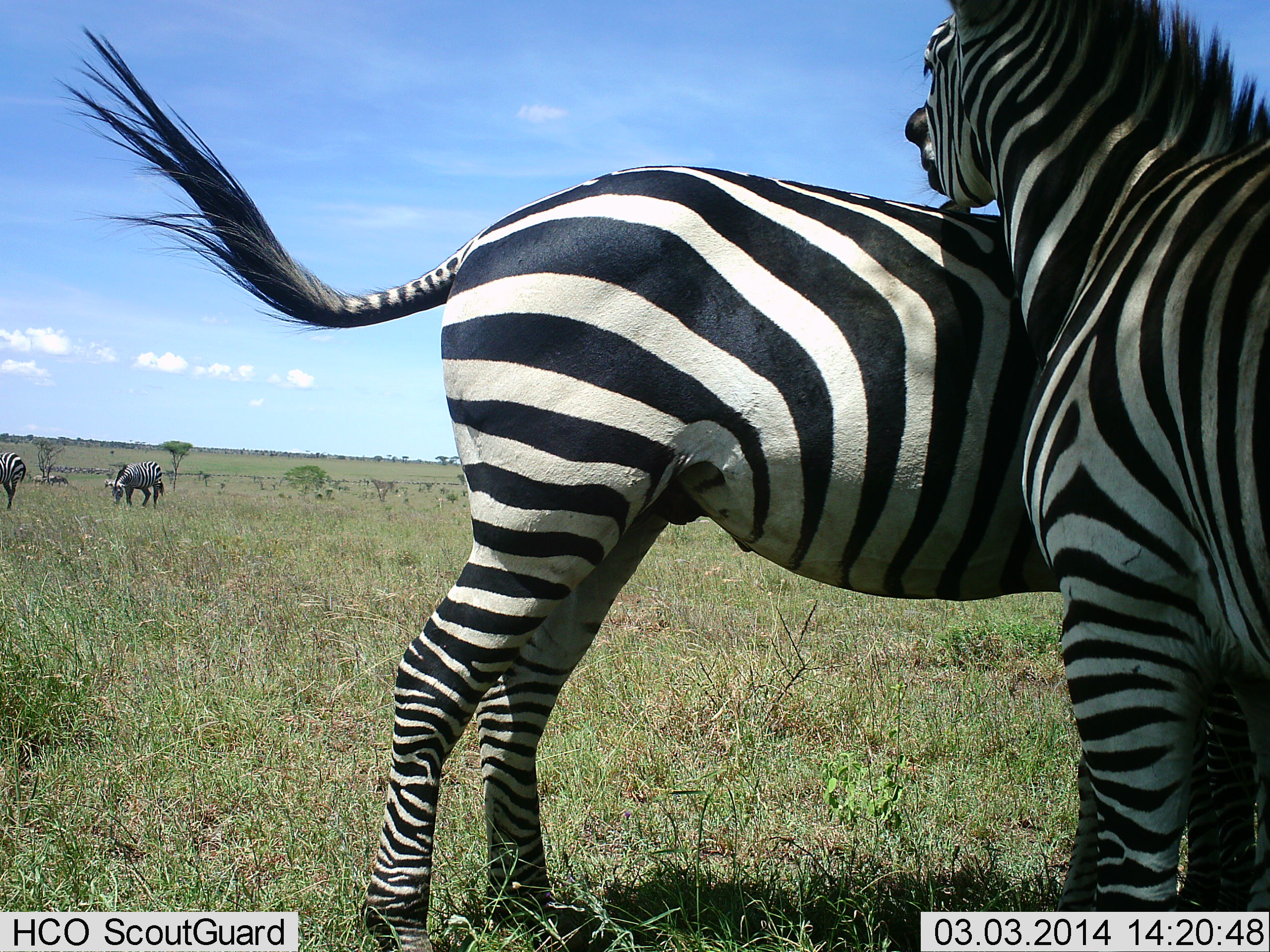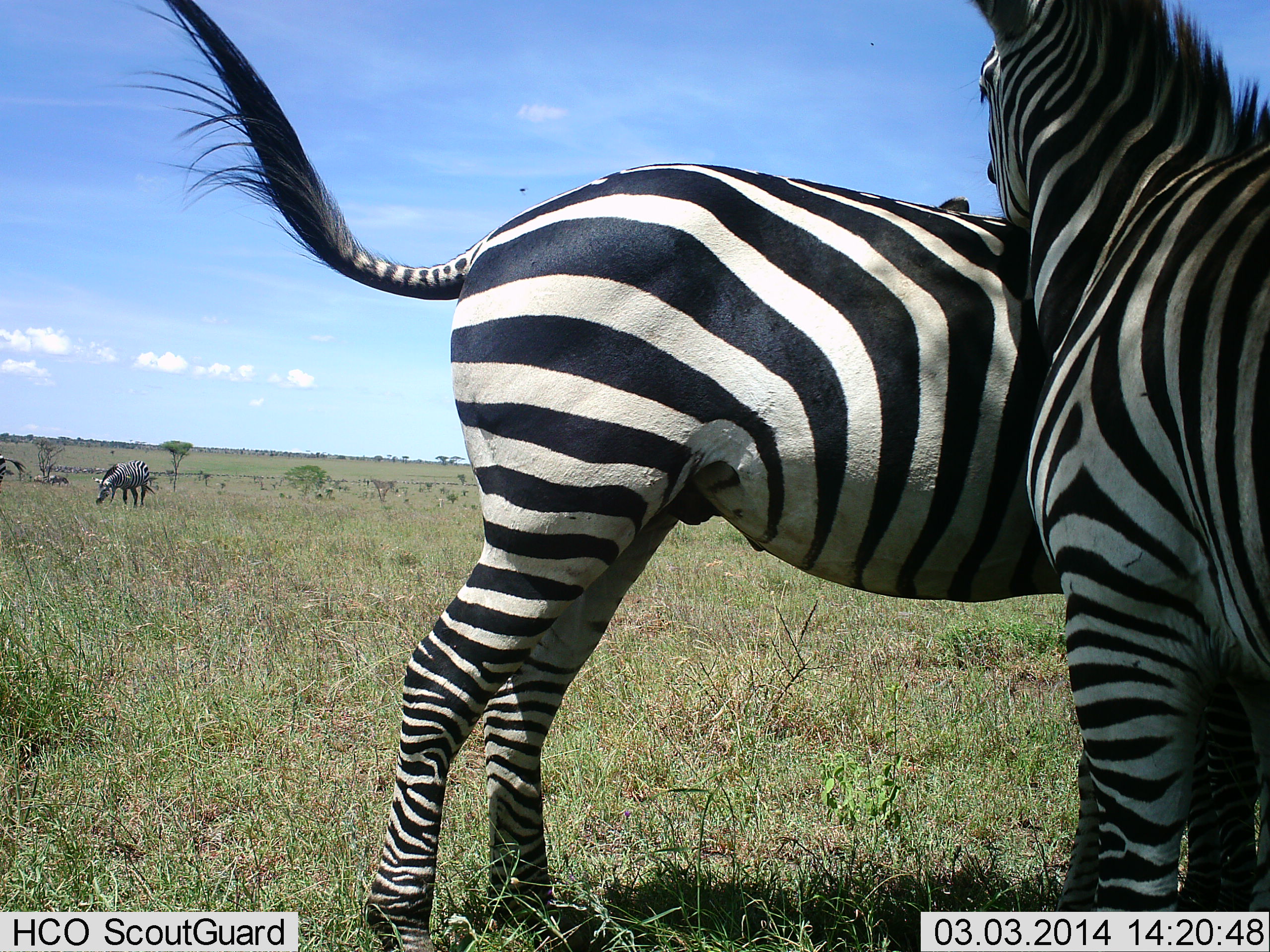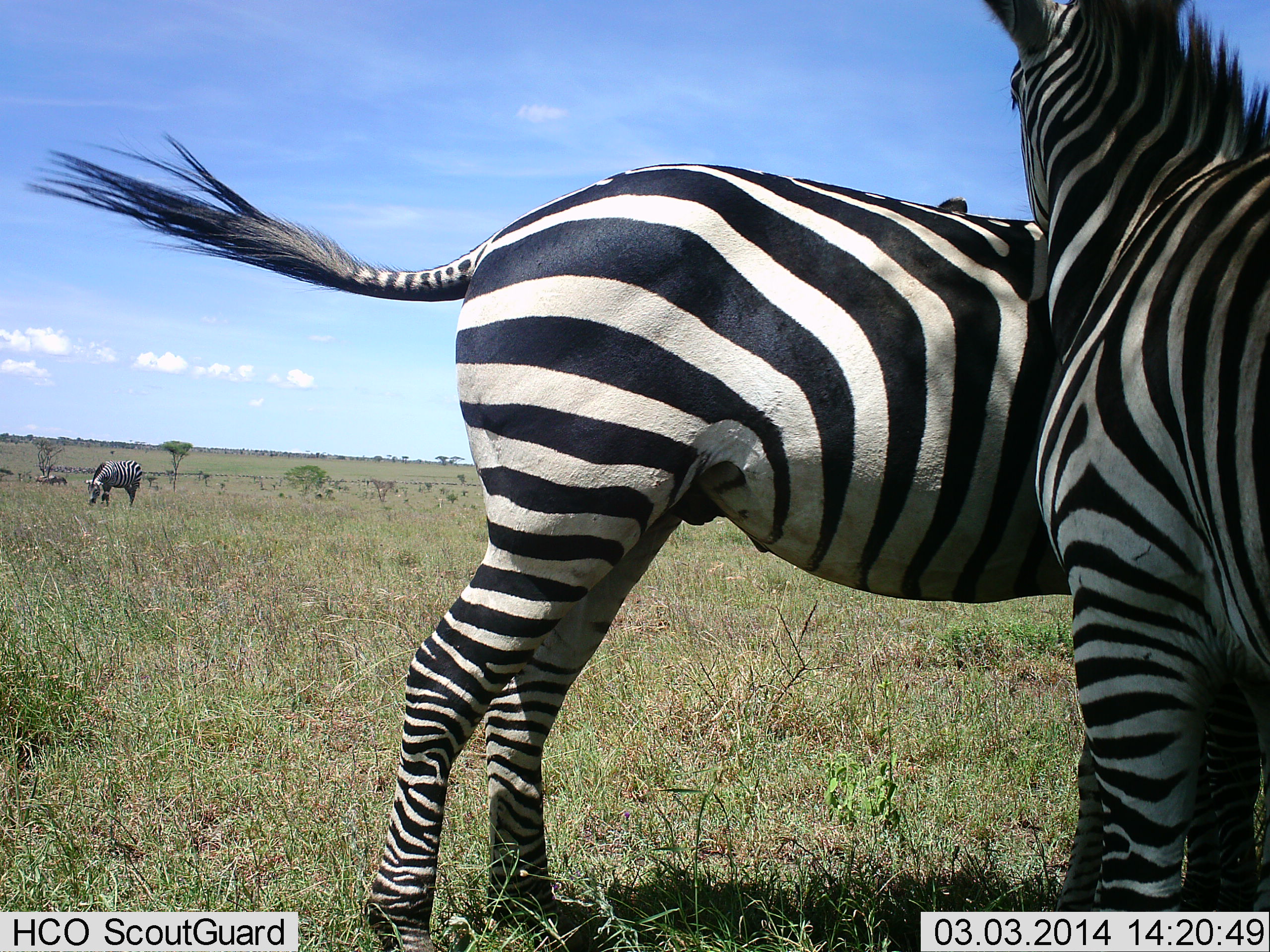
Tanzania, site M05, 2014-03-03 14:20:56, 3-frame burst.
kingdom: Animalia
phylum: Chordata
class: Mammalia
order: Perissodactyla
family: Equidae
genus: Equus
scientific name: Equus quagga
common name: plains zebra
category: zebra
Zebra (plains zebra) (Equus quagga), count 4. Behavior (volunteer vote fractions): standing 70%, resting 10%, moving 10%, interacting 40%. Young present (vote fraction): 0%. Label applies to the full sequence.